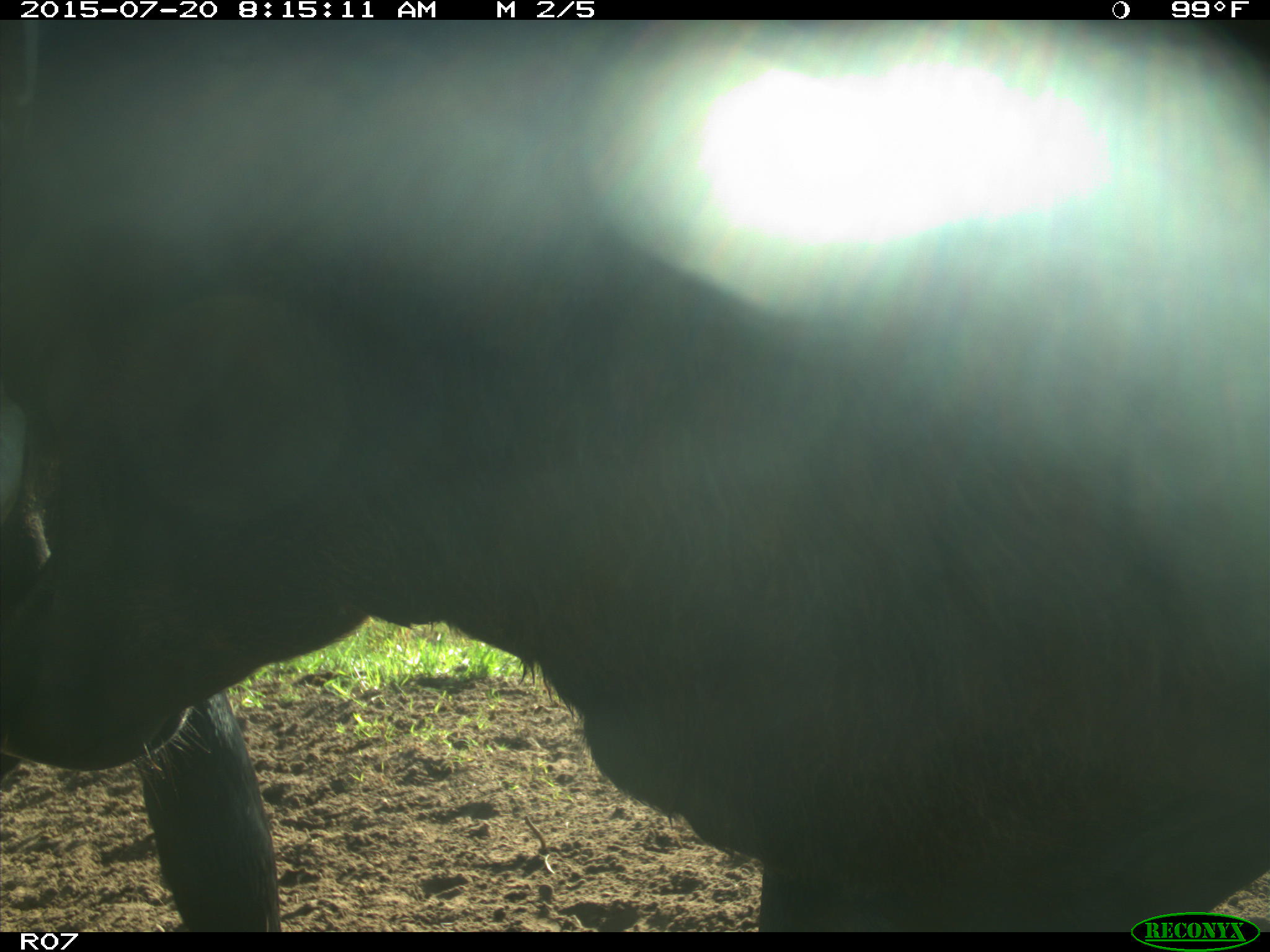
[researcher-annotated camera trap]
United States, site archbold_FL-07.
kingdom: Animalia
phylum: Chordata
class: Mammalia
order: Artiodactyla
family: Bovidae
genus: Bos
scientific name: Bos taurus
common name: domestic cow